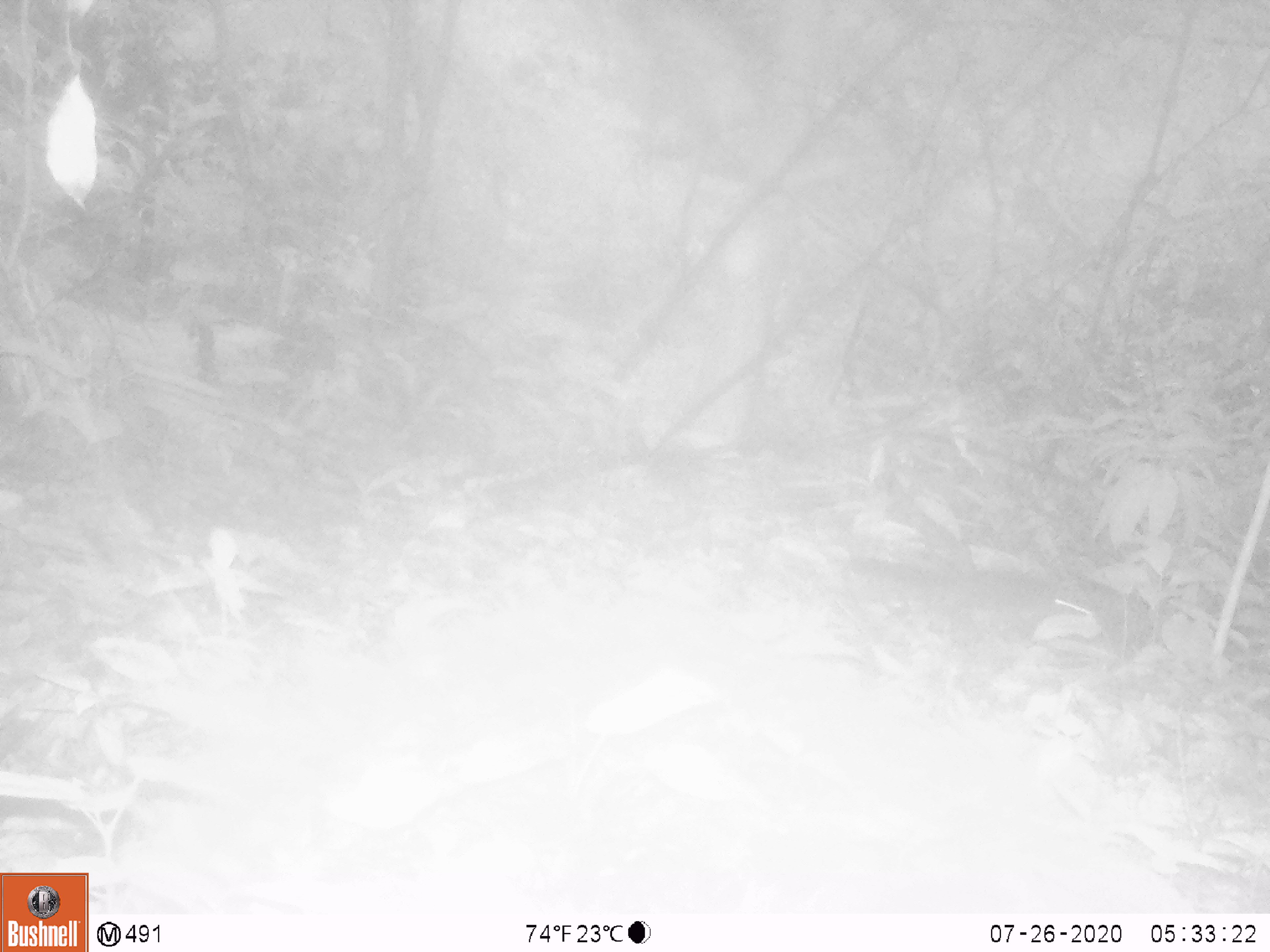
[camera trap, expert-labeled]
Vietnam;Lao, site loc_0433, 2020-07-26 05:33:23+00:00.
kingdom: Animalia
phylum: Chordata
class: Mammalia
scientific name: Mammalia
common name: mammal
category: unidentified small mammal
Unidentified small mammal (mammal) (Mammalia). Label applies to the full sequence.